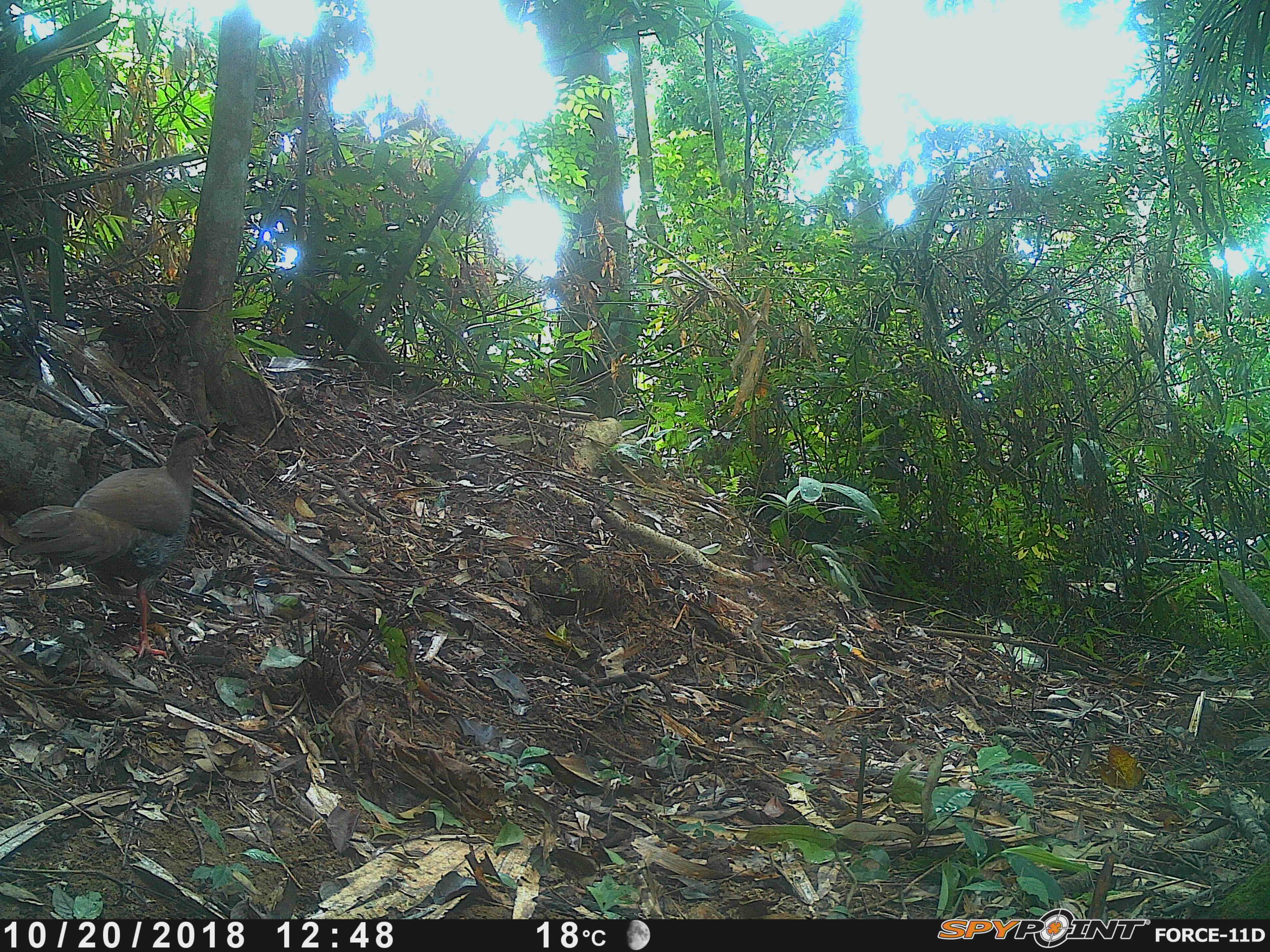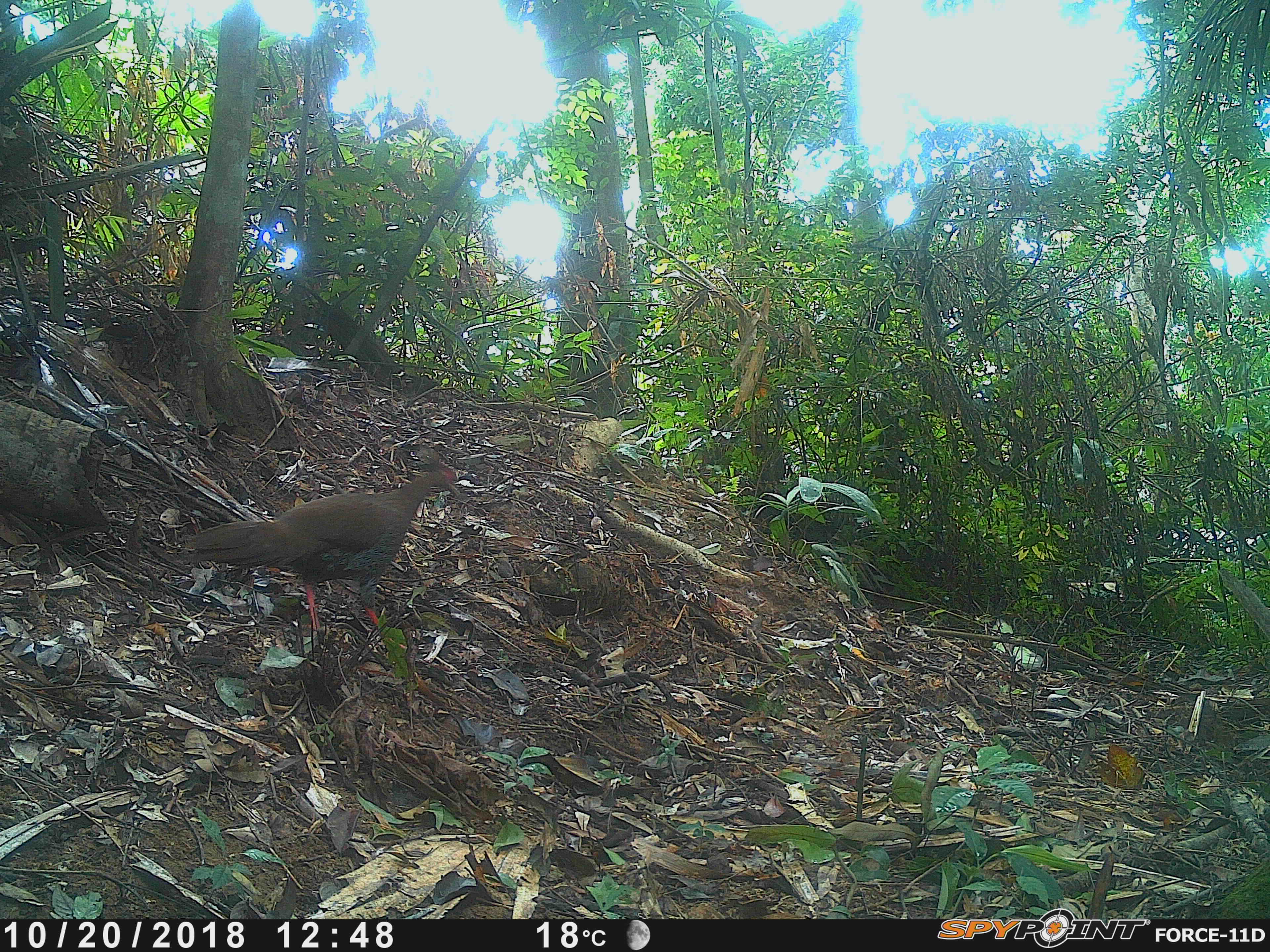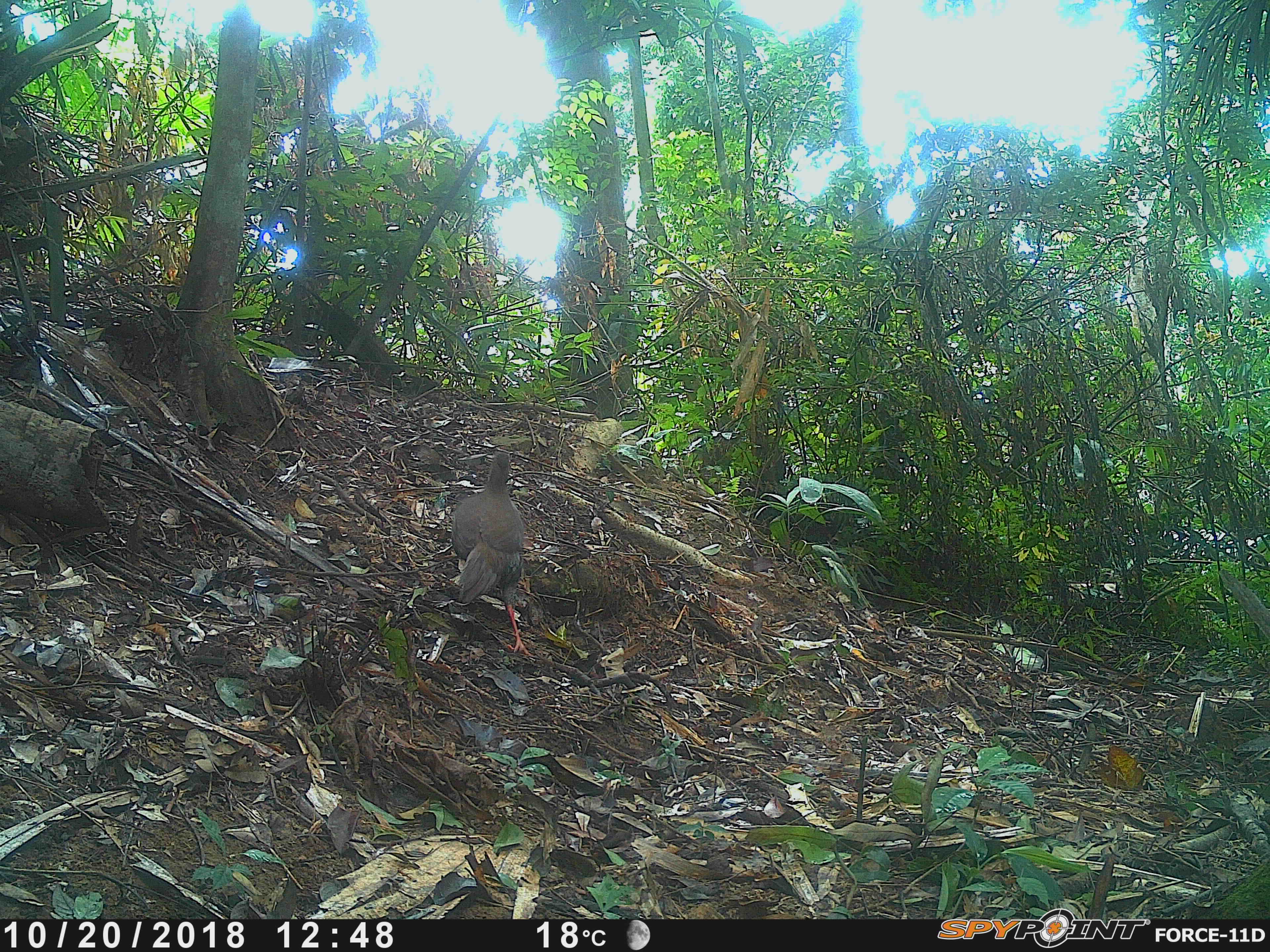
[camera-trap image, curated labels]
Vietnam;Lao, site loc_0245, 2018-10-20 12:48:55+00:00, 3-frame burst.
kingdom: Animalia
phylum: Chordata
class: Aves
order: Galliformes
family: Phasianidae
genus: Lophura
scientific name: Lophura nycthemera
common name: silver pheasant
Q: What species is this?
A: Silver pheasant (Lophura nycthemera).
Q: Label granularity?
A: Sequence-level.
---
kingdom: Animalia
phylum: Chordata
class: Mammalia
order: Primates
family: Cercopithecidae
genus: Macaca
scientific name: Macaca nemestrina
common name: pig-tailed macaque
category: pig tailed macaque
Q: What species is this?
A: Pig tailed macaque (pig-tailed macaque) (Macaca nemestrina).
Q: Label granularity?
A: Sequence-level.